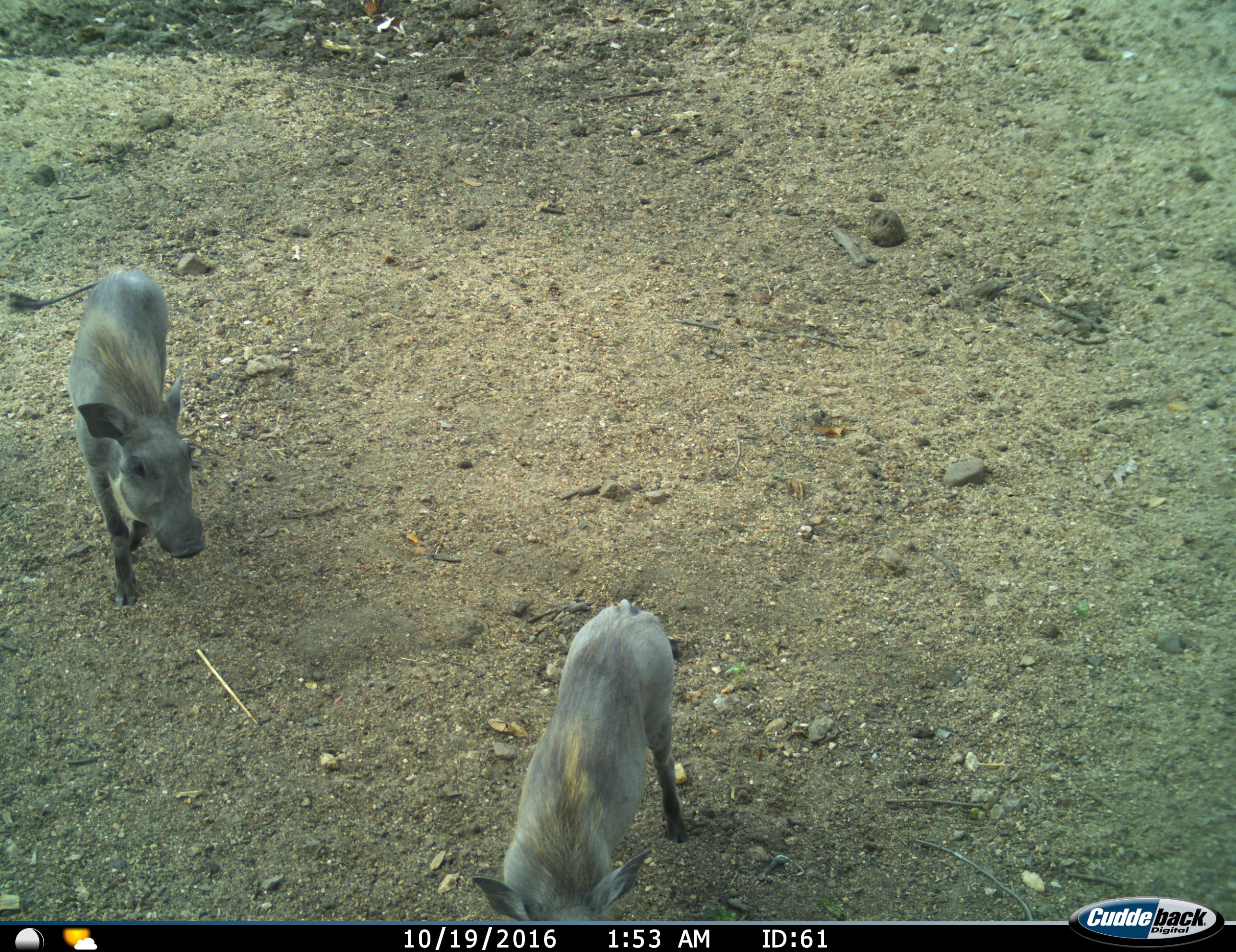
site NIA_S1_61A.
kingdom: Animalia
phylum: Chordata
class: Mammalia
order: Artiodactyla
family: Suidae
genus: Phacochoerus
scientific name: Phacochoerus africanus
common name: warthog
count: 2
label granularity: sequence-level